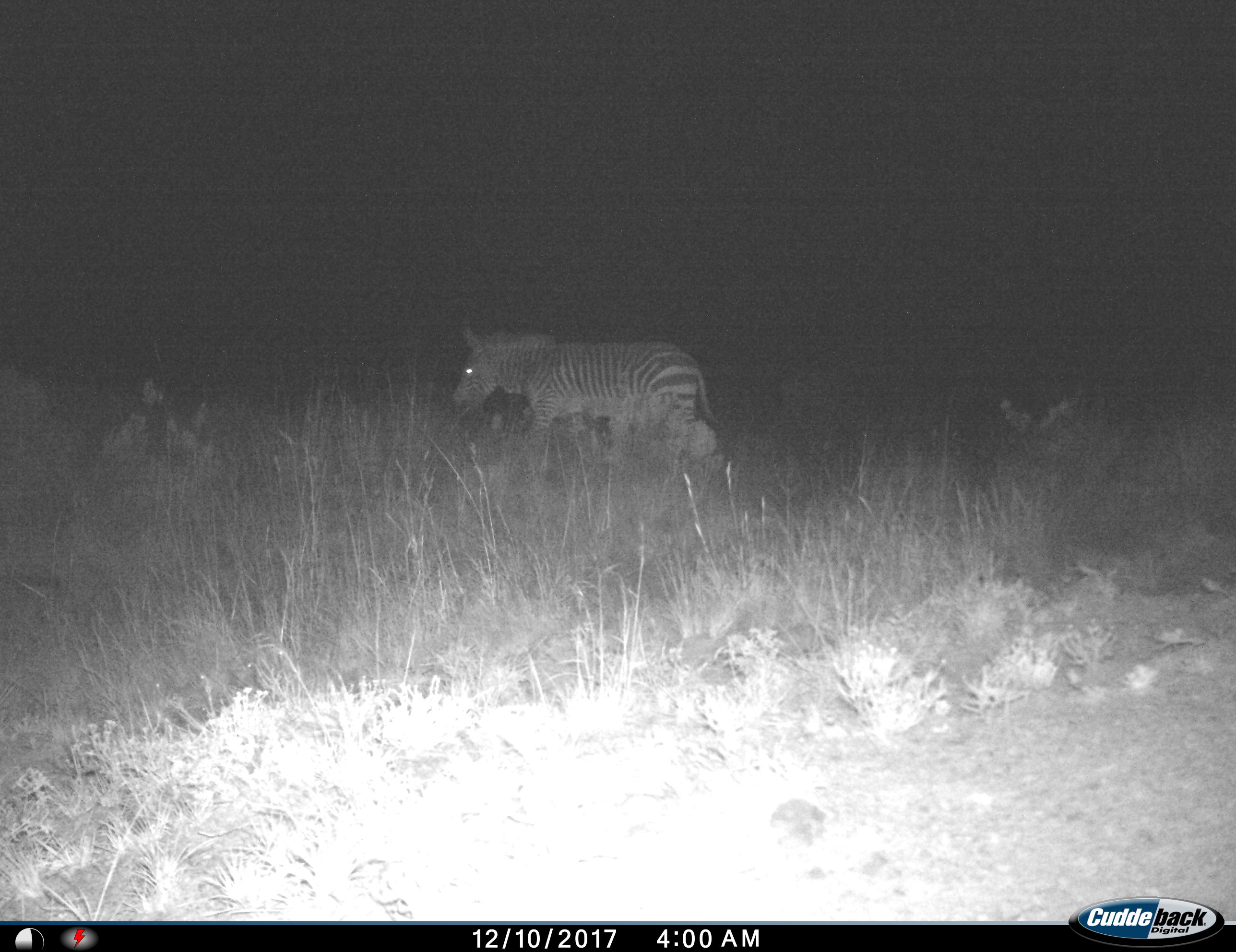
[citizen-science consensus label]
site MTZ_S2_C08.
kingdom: Animalia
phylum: Chordata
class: Mammalia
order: Perissodactyla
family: Equidae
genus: Equus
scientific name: Equus zebra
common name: mountain zebra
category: zebramountain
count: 1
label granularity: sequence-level